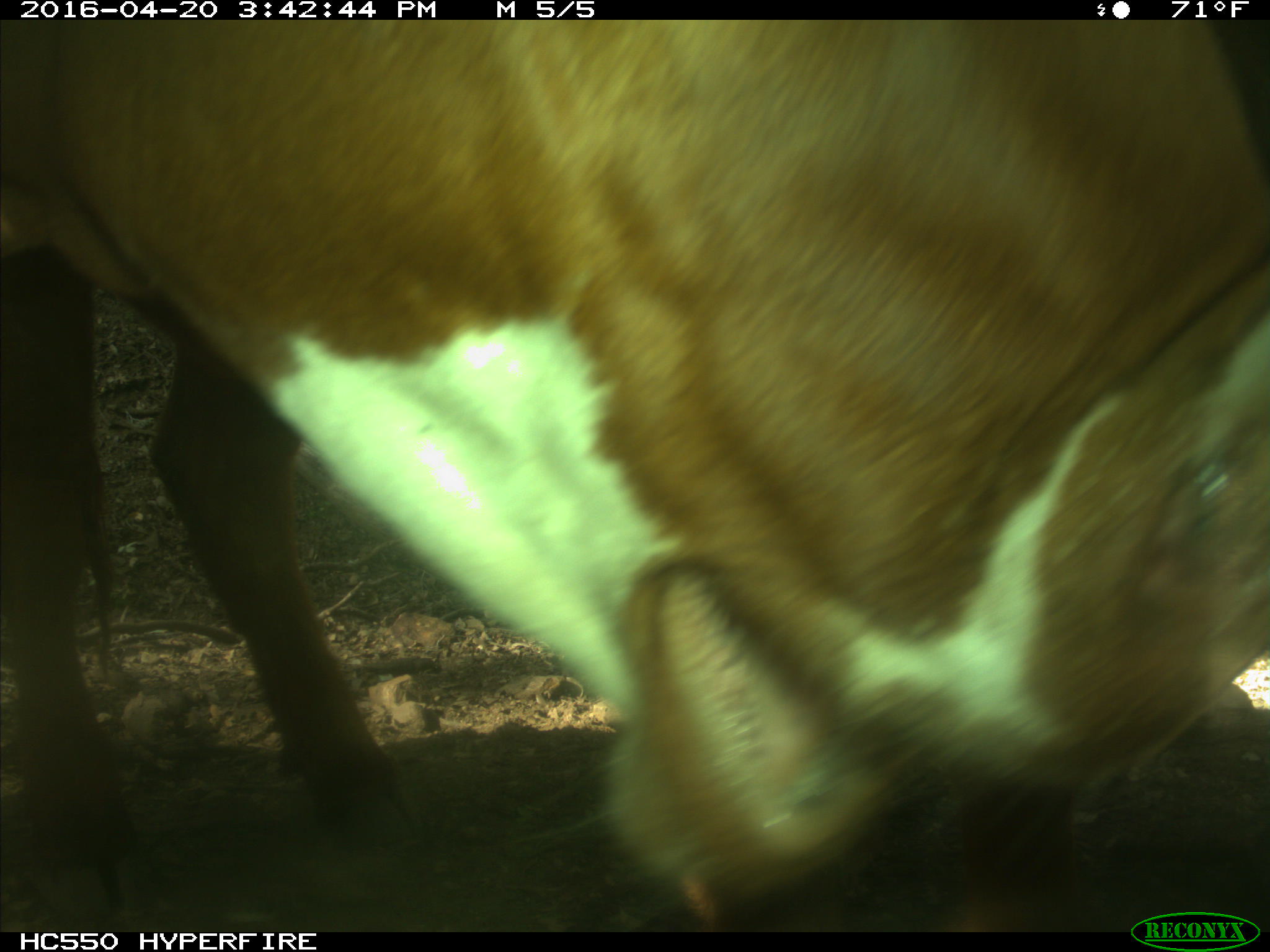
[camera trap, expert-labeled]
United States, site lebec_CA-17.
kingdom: Animalia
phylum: Chordata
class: Mammalia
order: Artiodactyla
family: Bovidae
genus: Bos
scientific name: Bos taurus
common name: domestic cow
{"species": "Bos taurus (domestic cow)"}